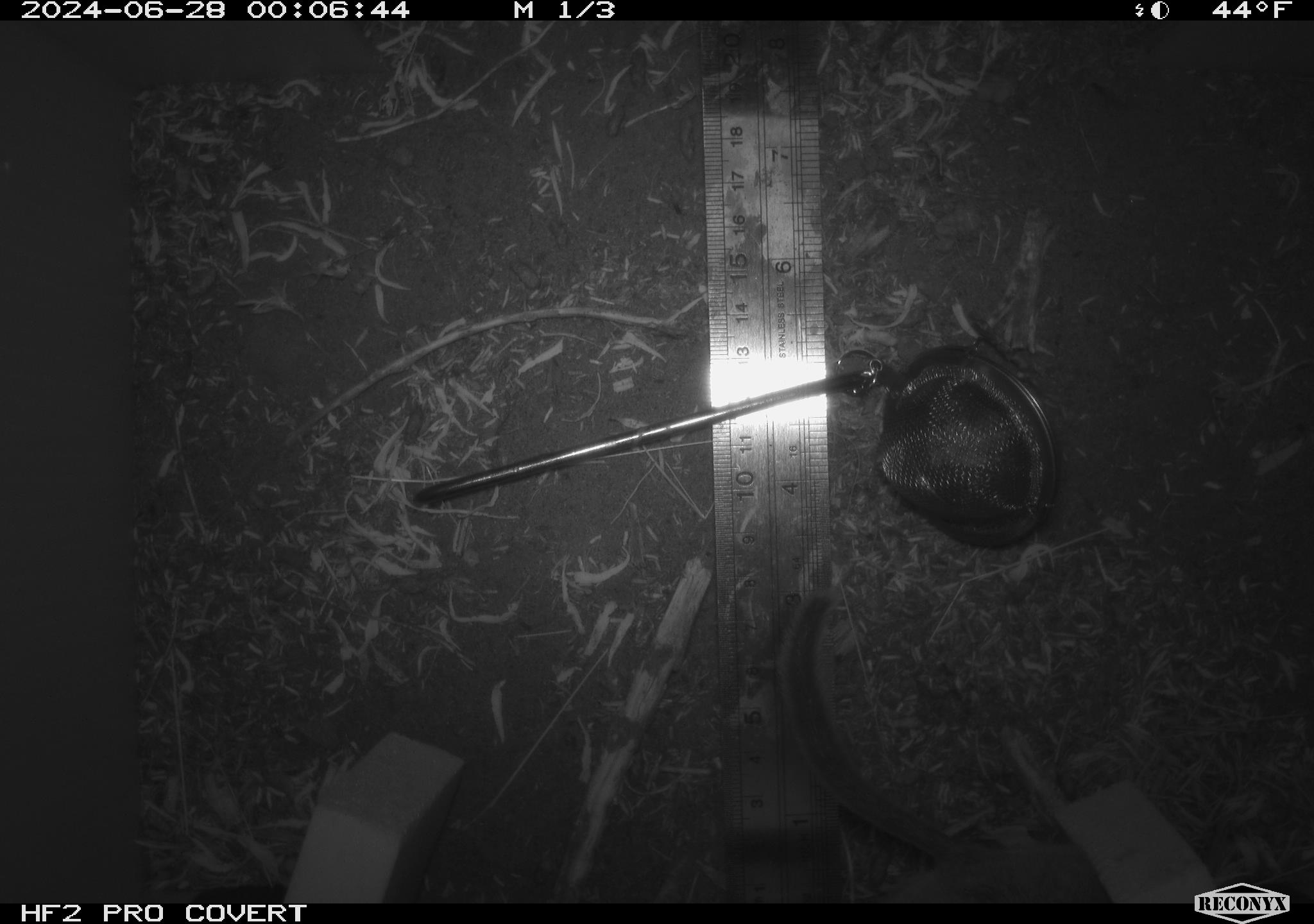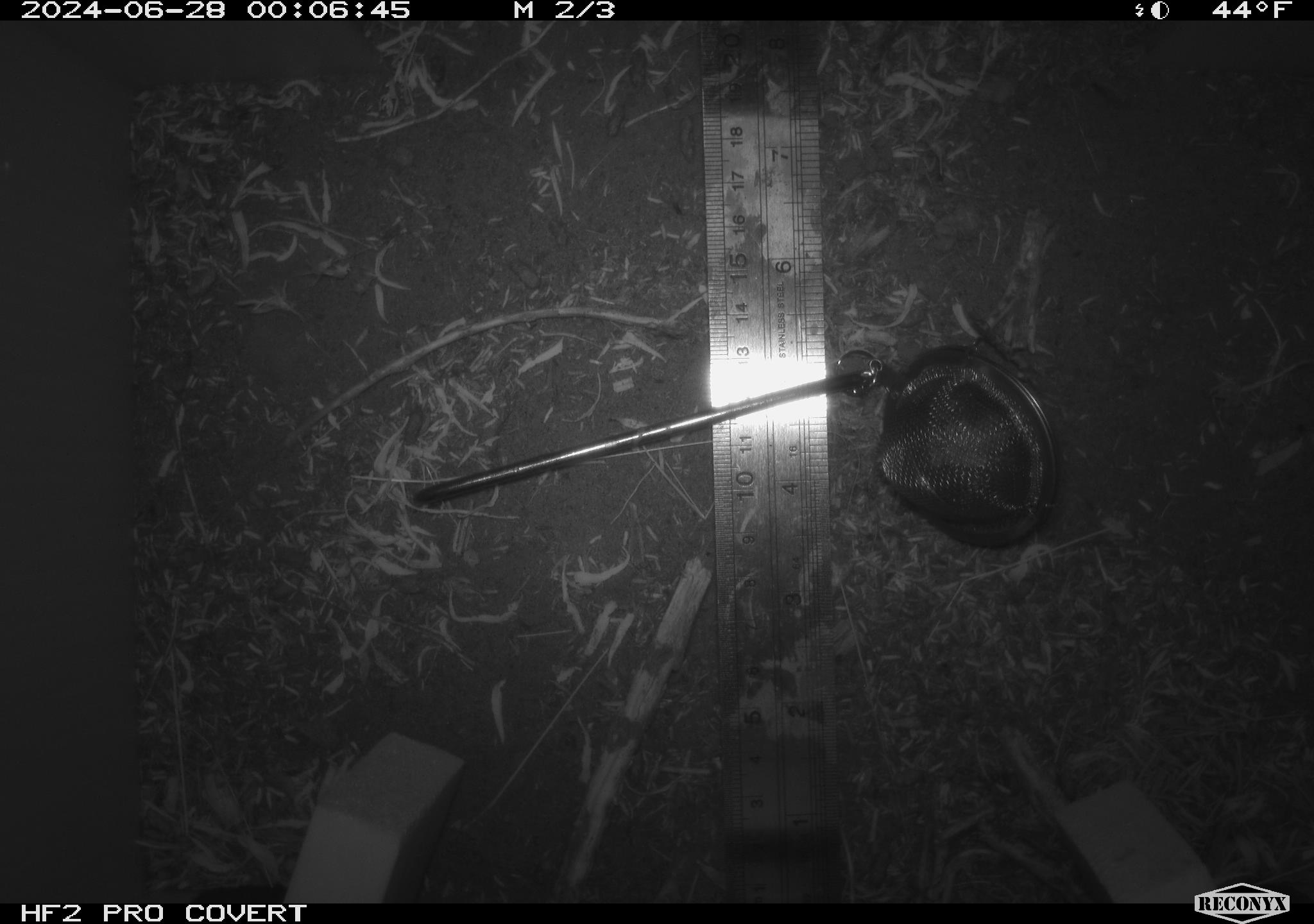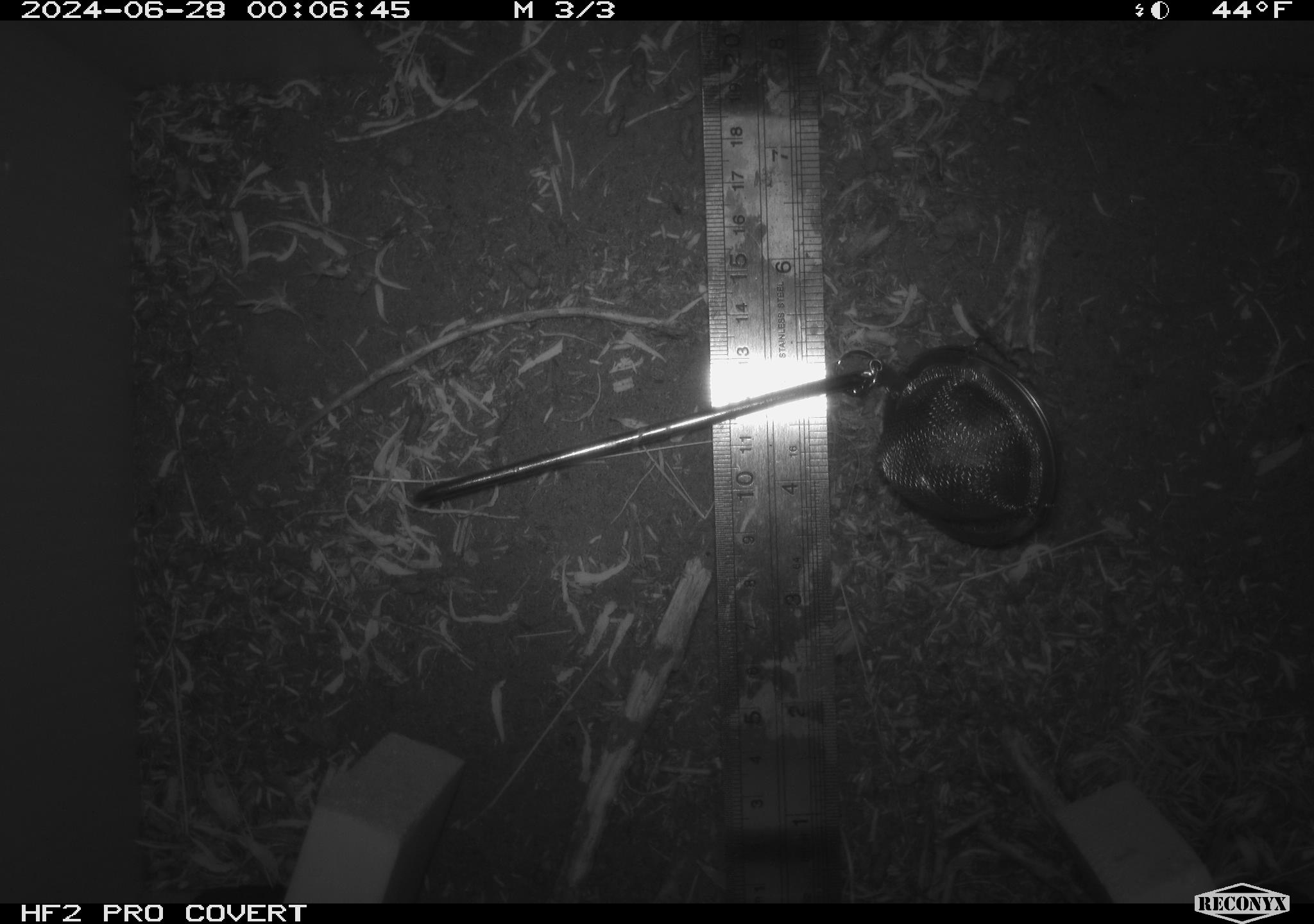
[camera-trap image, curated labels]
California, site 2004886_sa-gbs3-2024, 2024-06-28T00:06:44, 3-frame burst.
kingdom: Animalia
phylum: Chordata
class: Mammalia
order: Rodentia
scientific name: Rodentia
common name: mouse species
Mouse species (Rodentia).